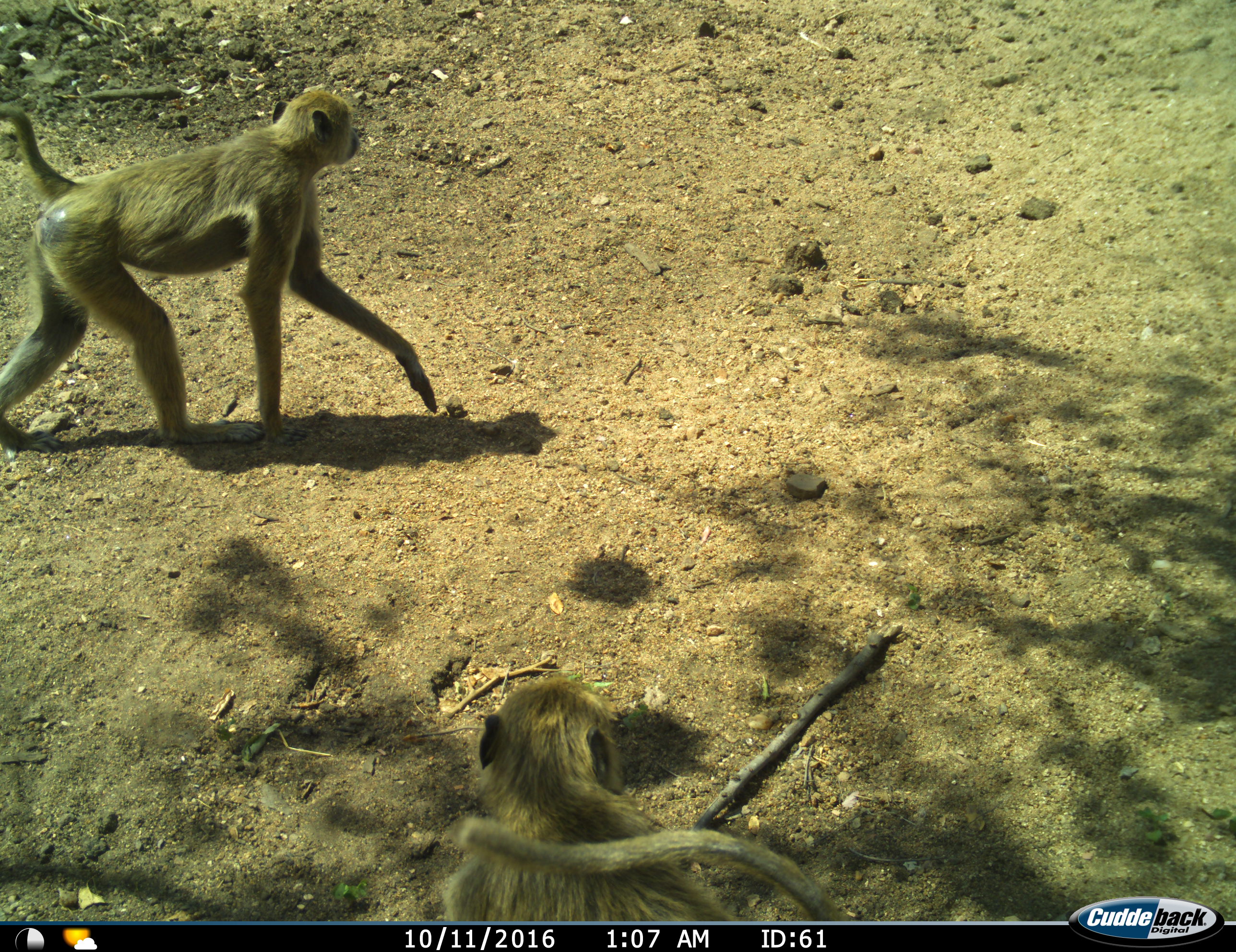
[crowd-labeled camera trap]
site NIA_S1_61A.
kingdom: Animalia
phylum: Chordata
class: Mammalia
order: Primates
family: Cercopithecidae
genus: Papio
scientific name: Papio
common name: baboon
Baboon (Papio), count 2. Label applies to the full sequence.